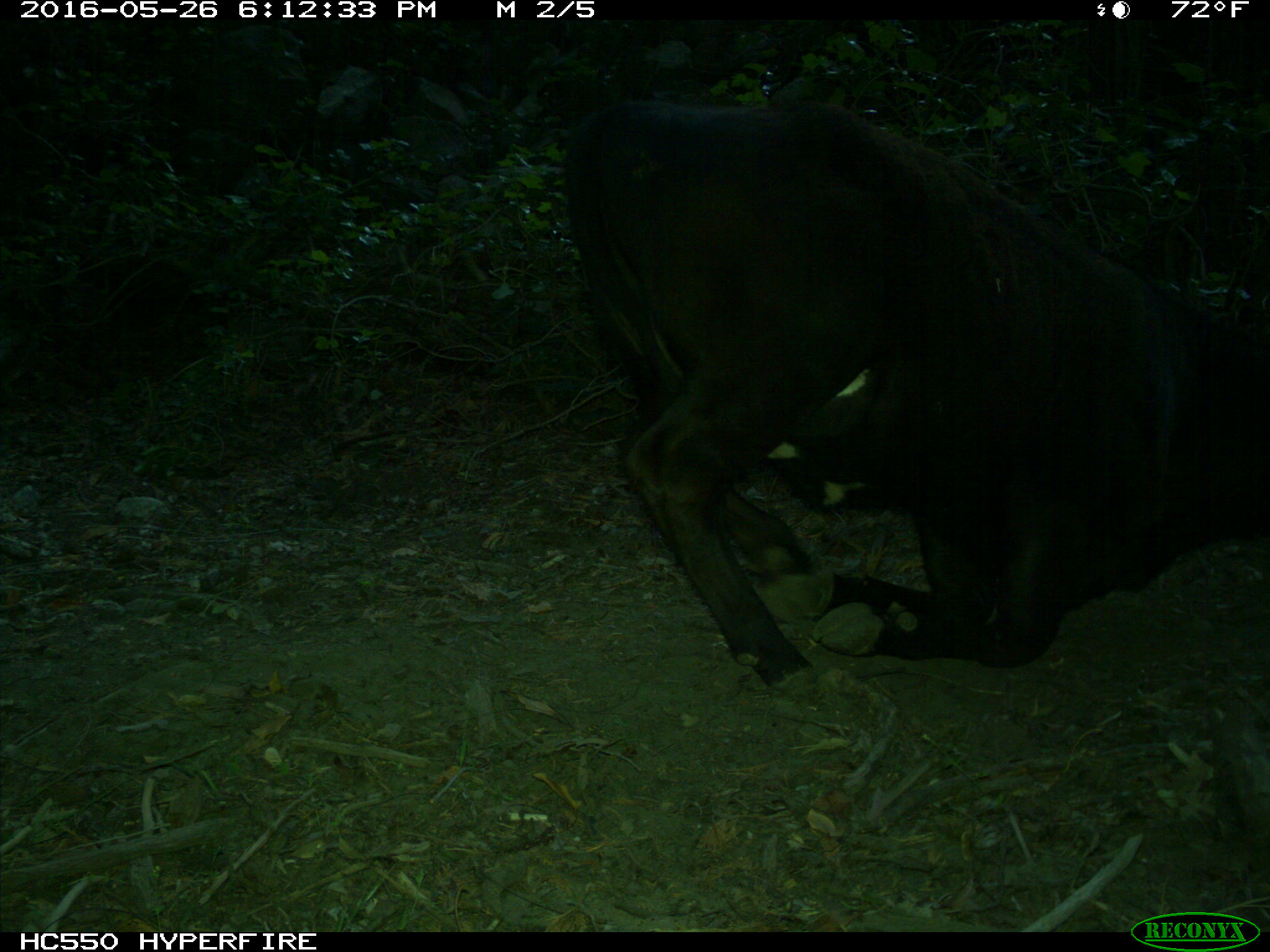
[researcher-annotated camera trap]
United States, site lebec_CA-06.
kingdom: Animalia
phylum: Chordata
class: Mammalia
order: Artiodactyla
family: Bovidae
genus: Bos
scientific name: Bos taurus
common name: domestic cow